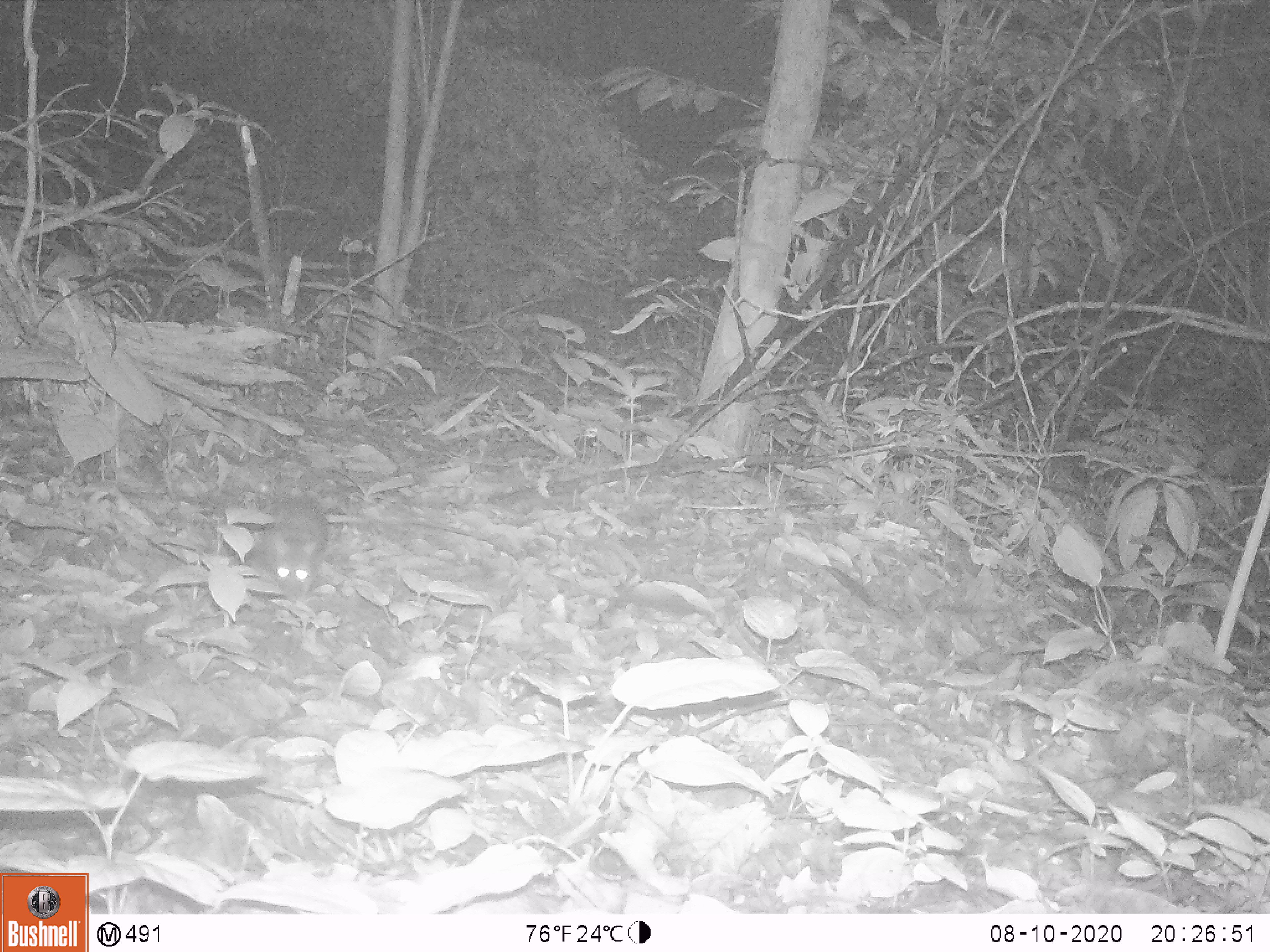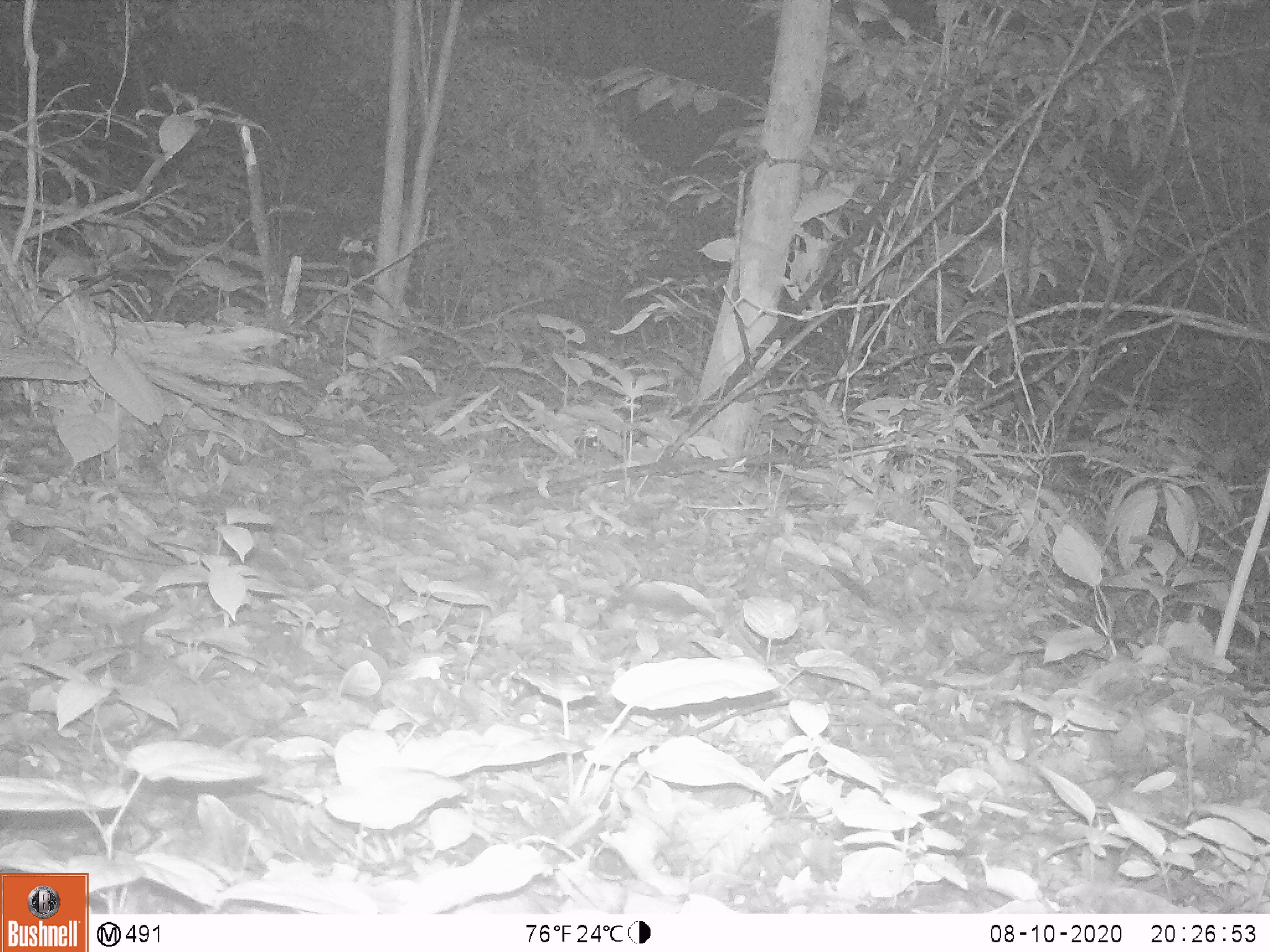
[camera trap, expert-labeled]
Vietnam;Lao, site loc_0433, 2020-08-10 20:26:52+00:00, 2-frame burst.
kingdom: Animalia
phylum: Chordata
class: Mammalia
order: Rodentia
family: Muridae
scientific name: Muridae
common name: old-world mice and rats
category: unidentified murid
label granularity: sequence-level